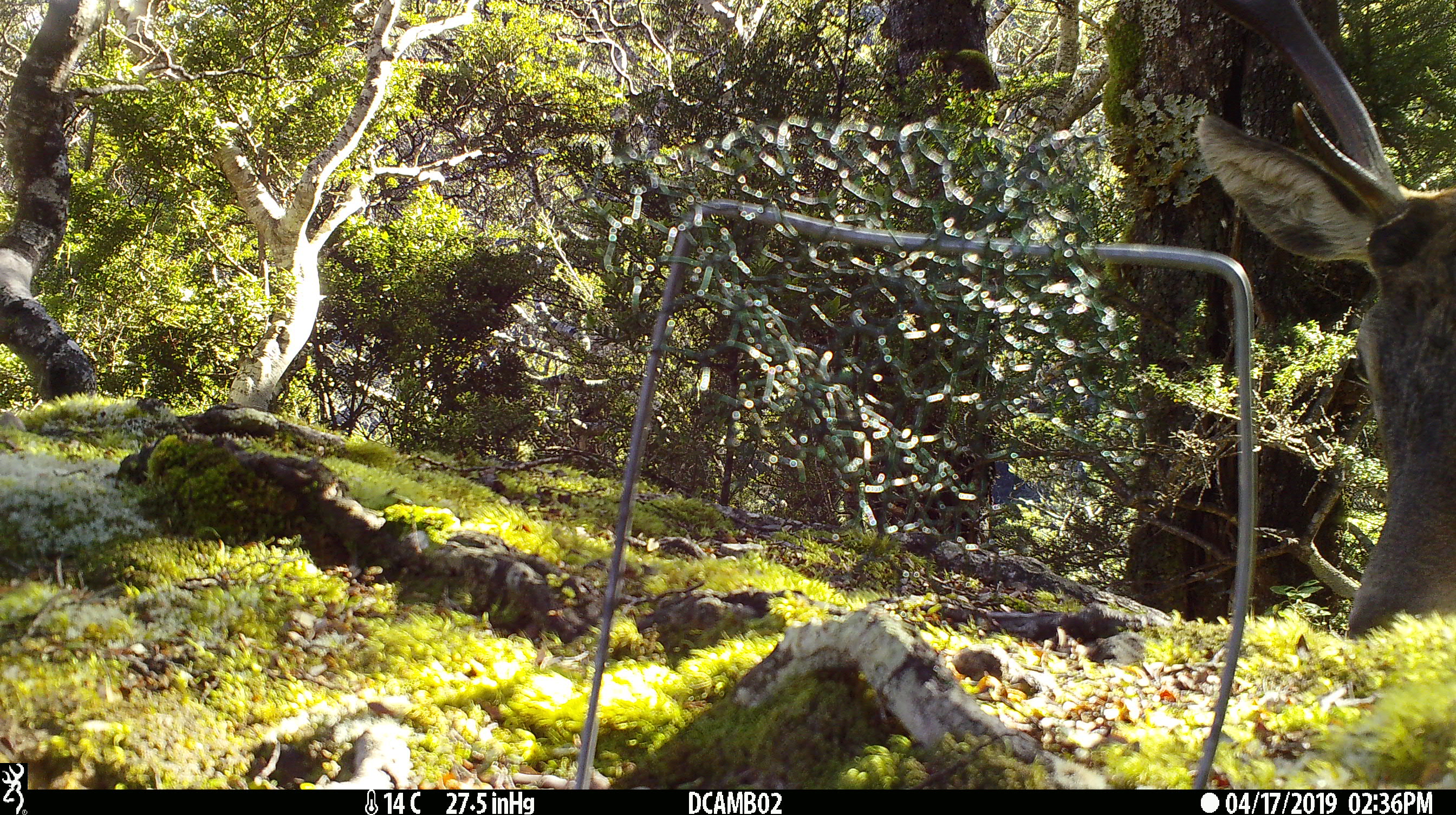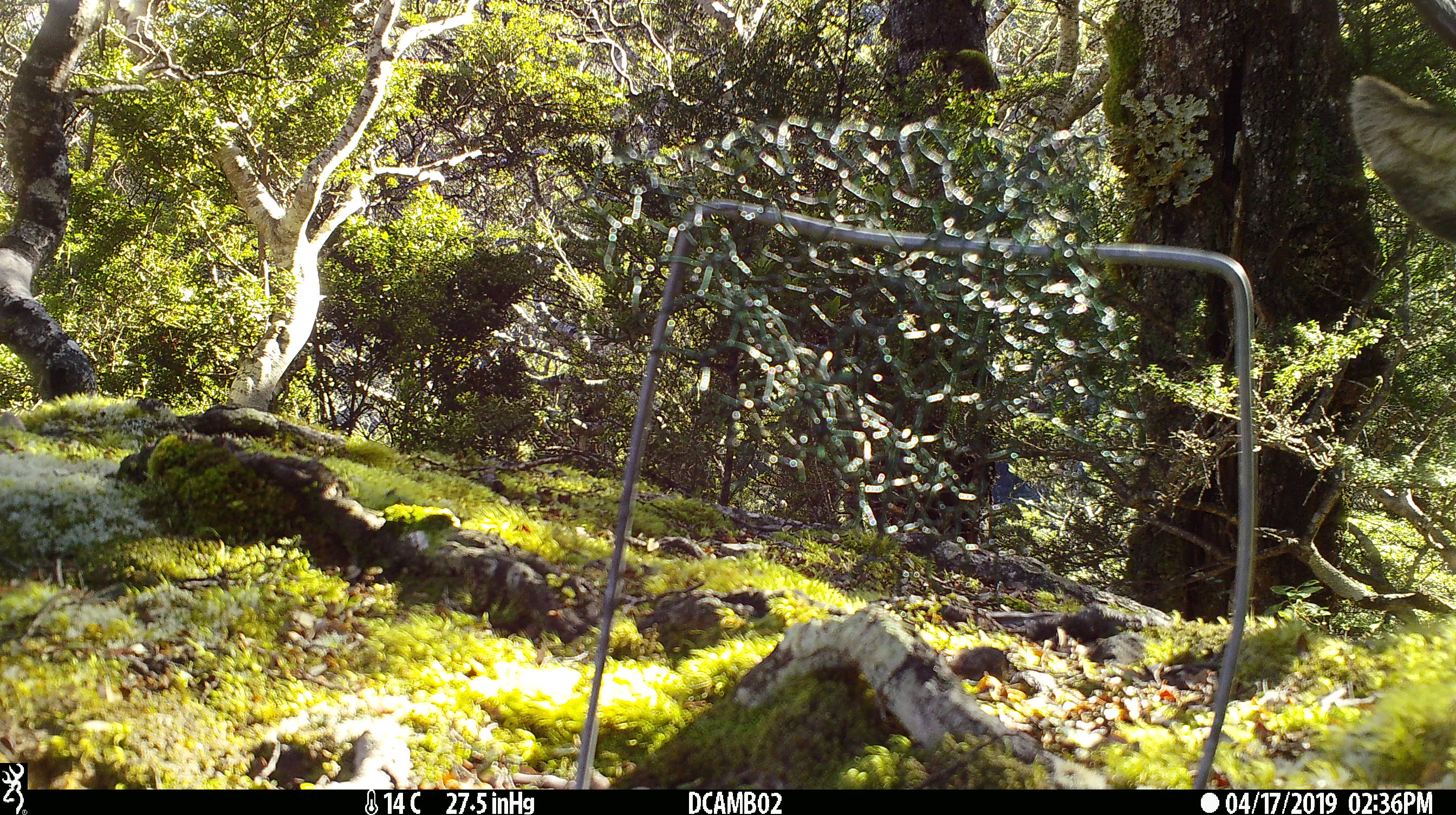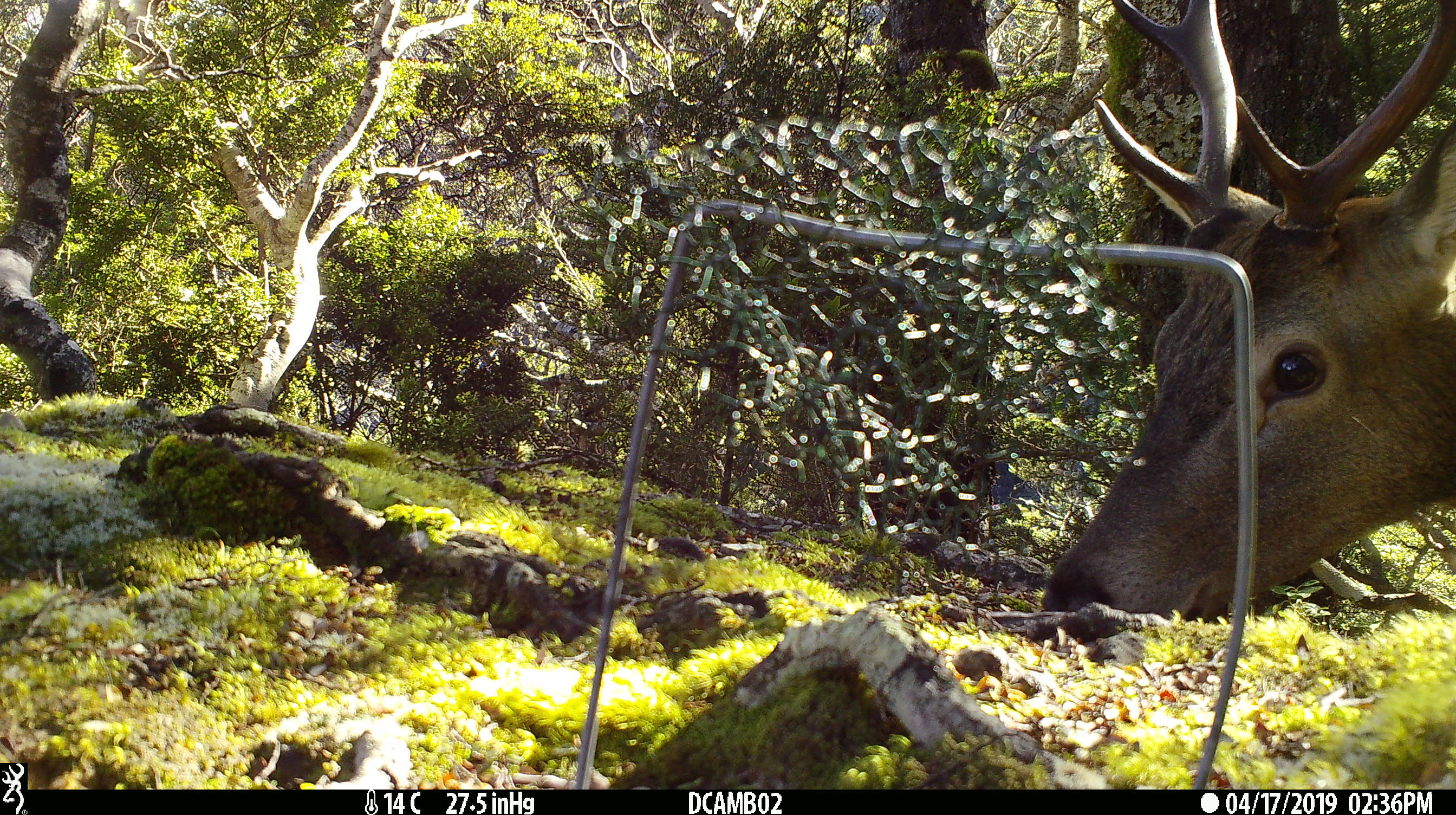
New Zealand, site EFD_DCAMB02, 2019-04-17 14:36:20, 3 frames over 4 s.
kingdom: Animalia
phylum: Chordata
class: Mammalia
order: Artiodactyla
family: Cervidae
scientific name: Cervidae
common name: deer